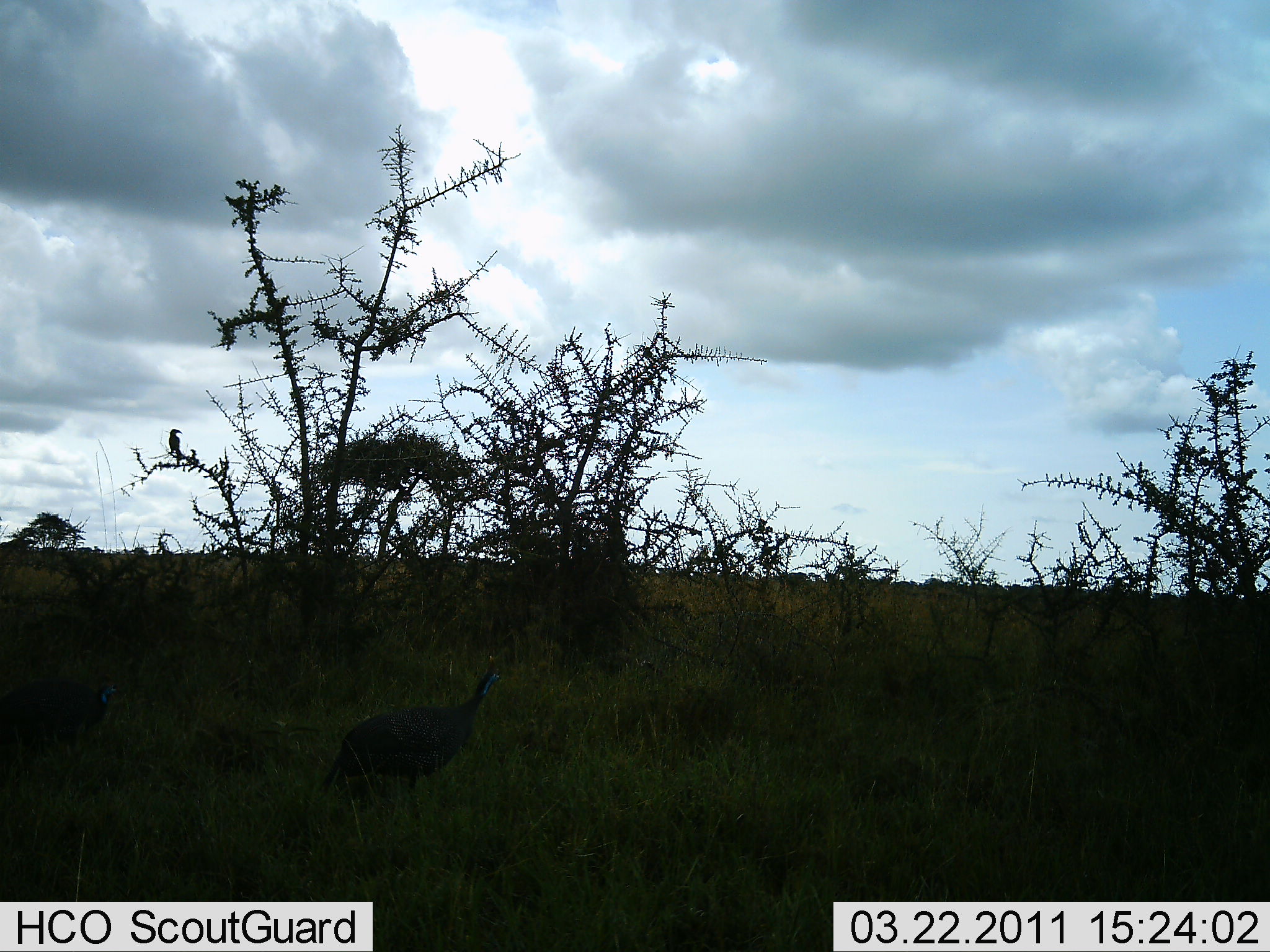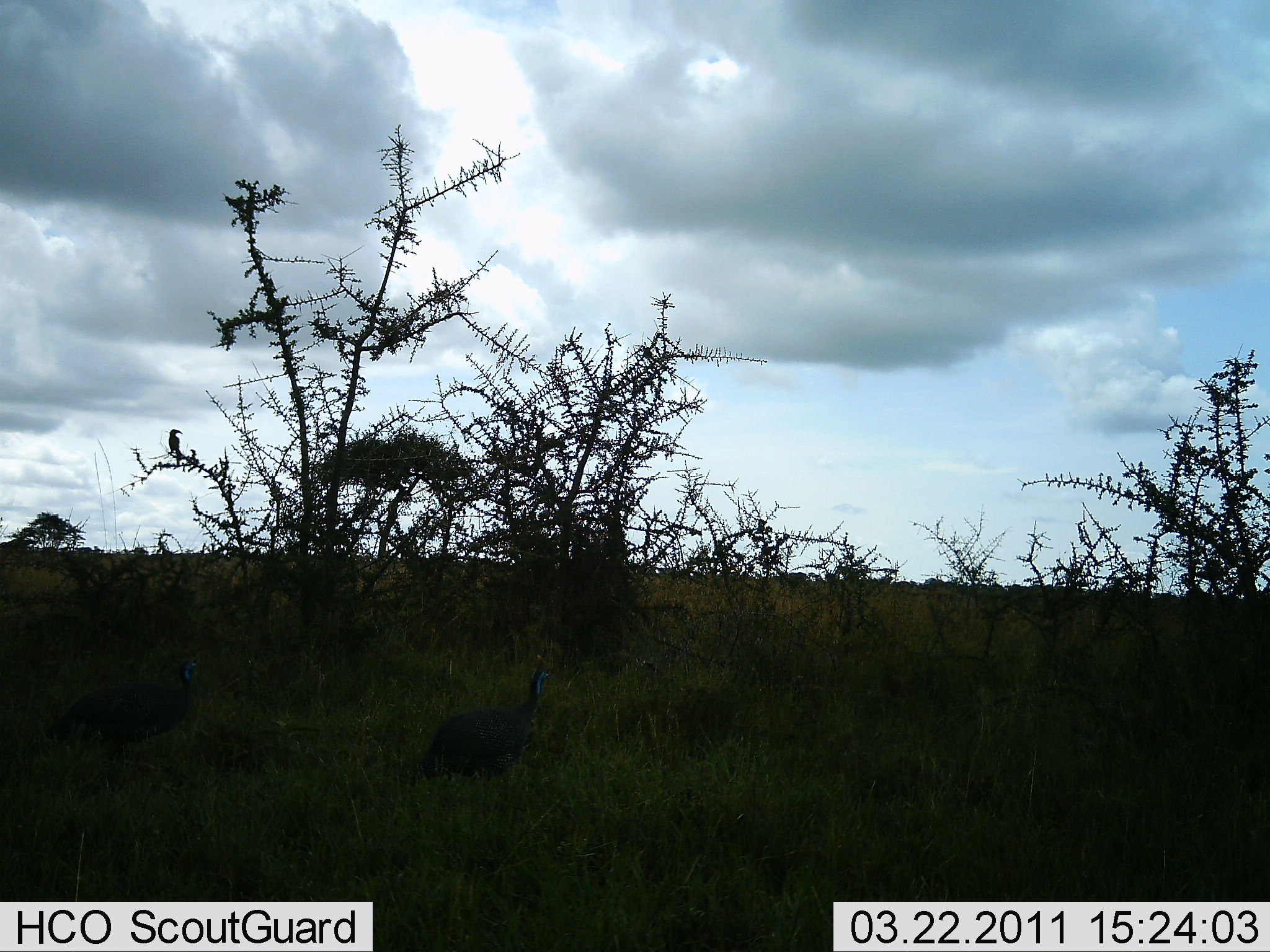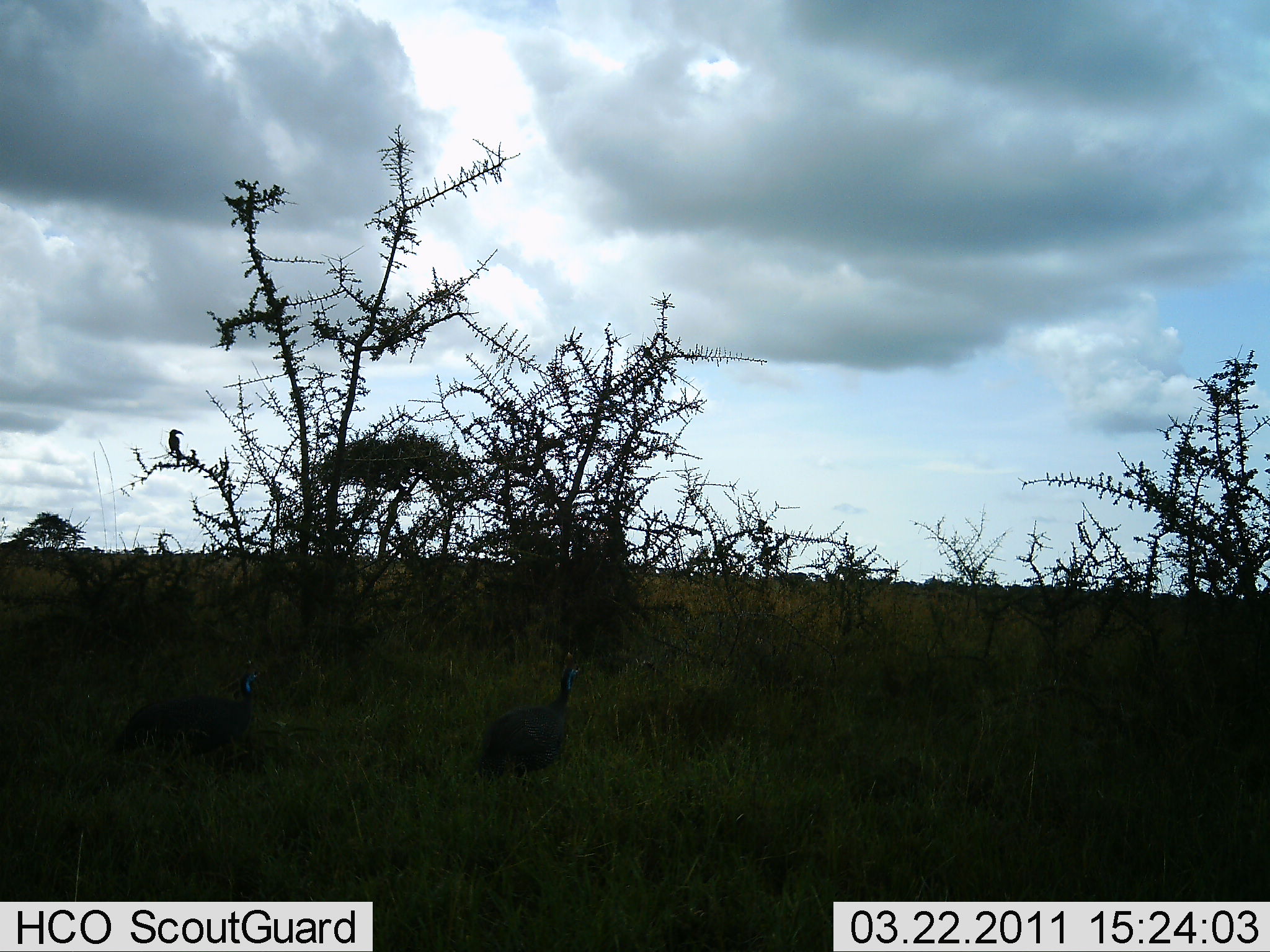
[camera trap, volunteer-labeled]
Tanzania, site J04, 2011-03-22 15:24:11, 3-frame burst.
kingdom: Animalia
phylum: Chordata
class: Aves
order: Galliformes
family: Numididae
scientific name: Numididae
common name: guinea fowl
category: guineafowl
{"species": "guineafowl (guinea fowl) (Numididae)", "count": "2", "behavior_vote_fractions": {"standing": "0%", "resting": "0%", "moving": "100%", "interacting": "0%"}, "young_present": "0%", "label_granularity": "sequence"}